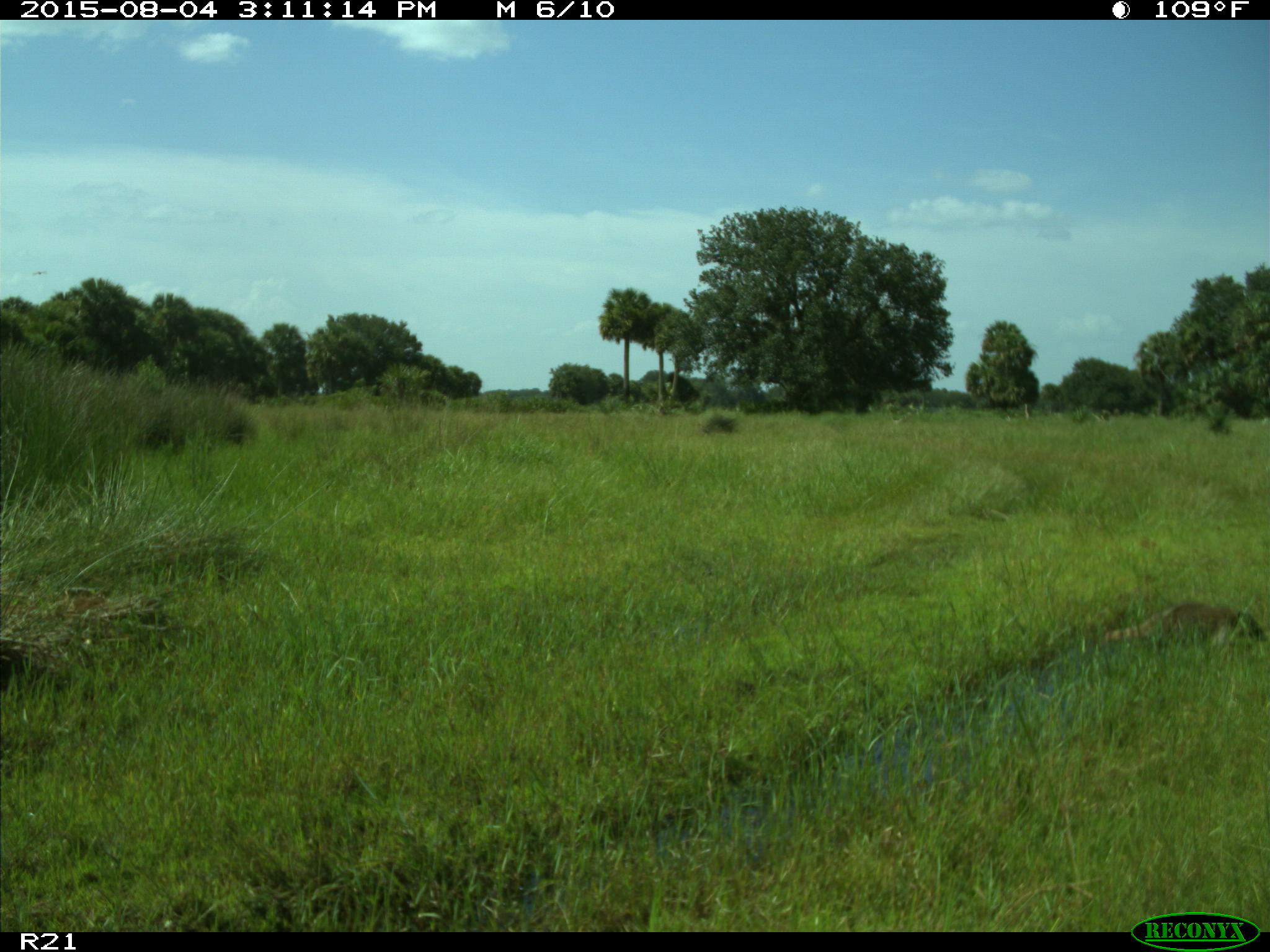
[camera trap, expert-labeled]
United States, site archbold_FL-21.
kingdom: Animalia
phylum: Chordata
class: Mammalia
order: Carnivora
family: Procyonidae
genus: Procyon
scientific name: Procyon lotor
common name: common raccoon